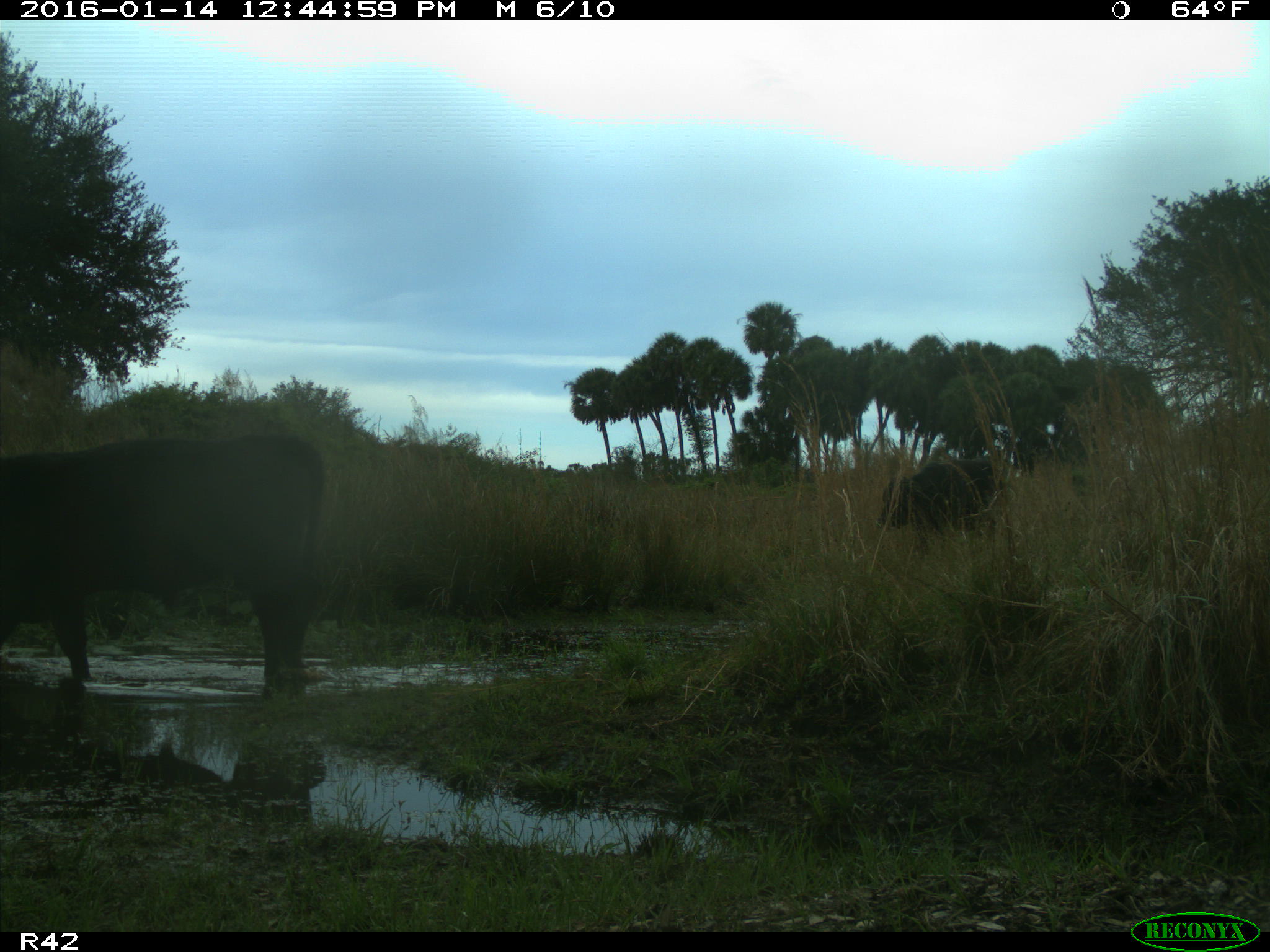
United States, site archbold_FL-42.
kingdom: Animalia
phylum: Chordata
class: Mammalia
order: Artiodactyla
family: Bovidae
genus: Bos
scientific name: Bos taurus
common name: domestic cow